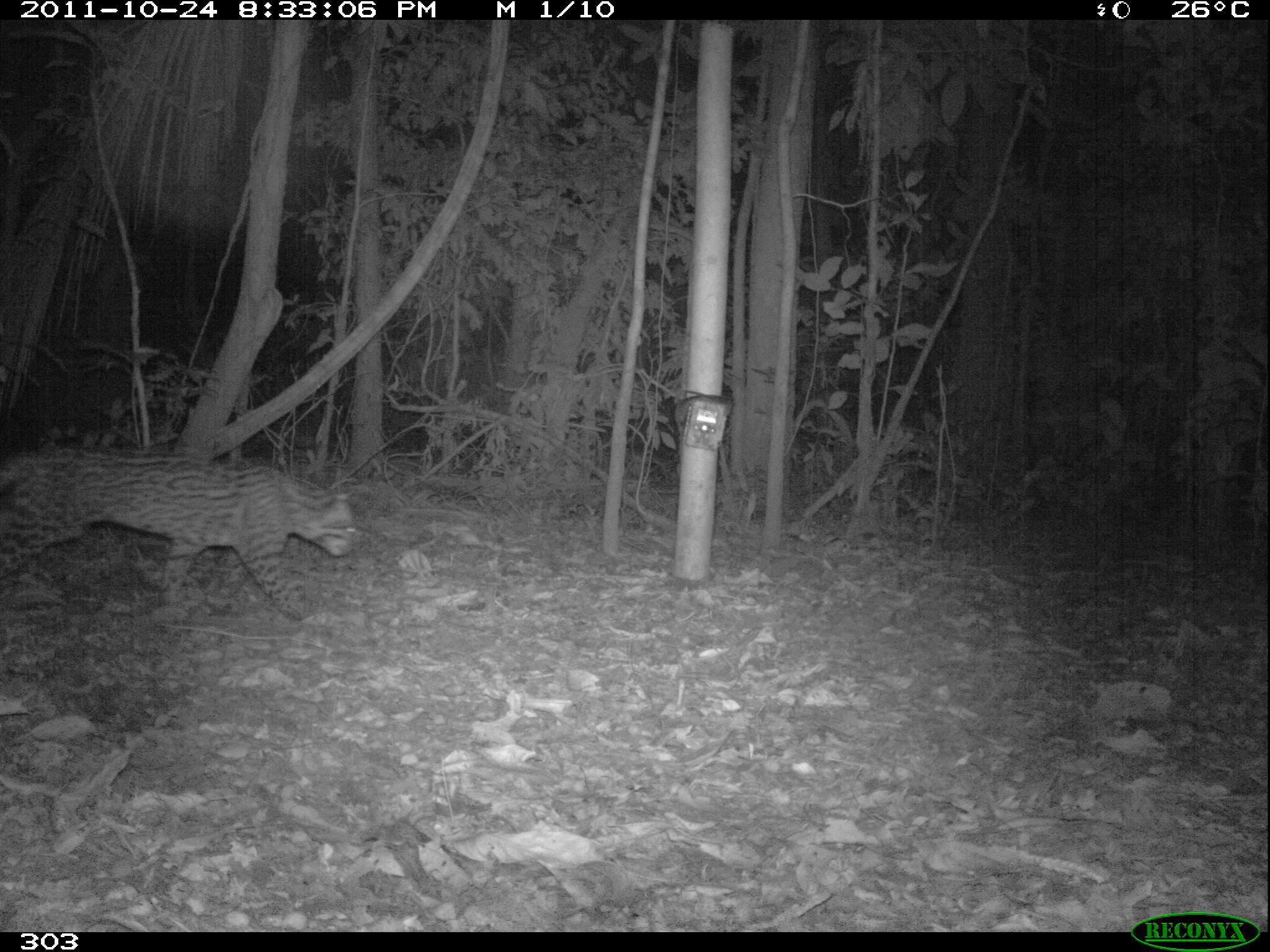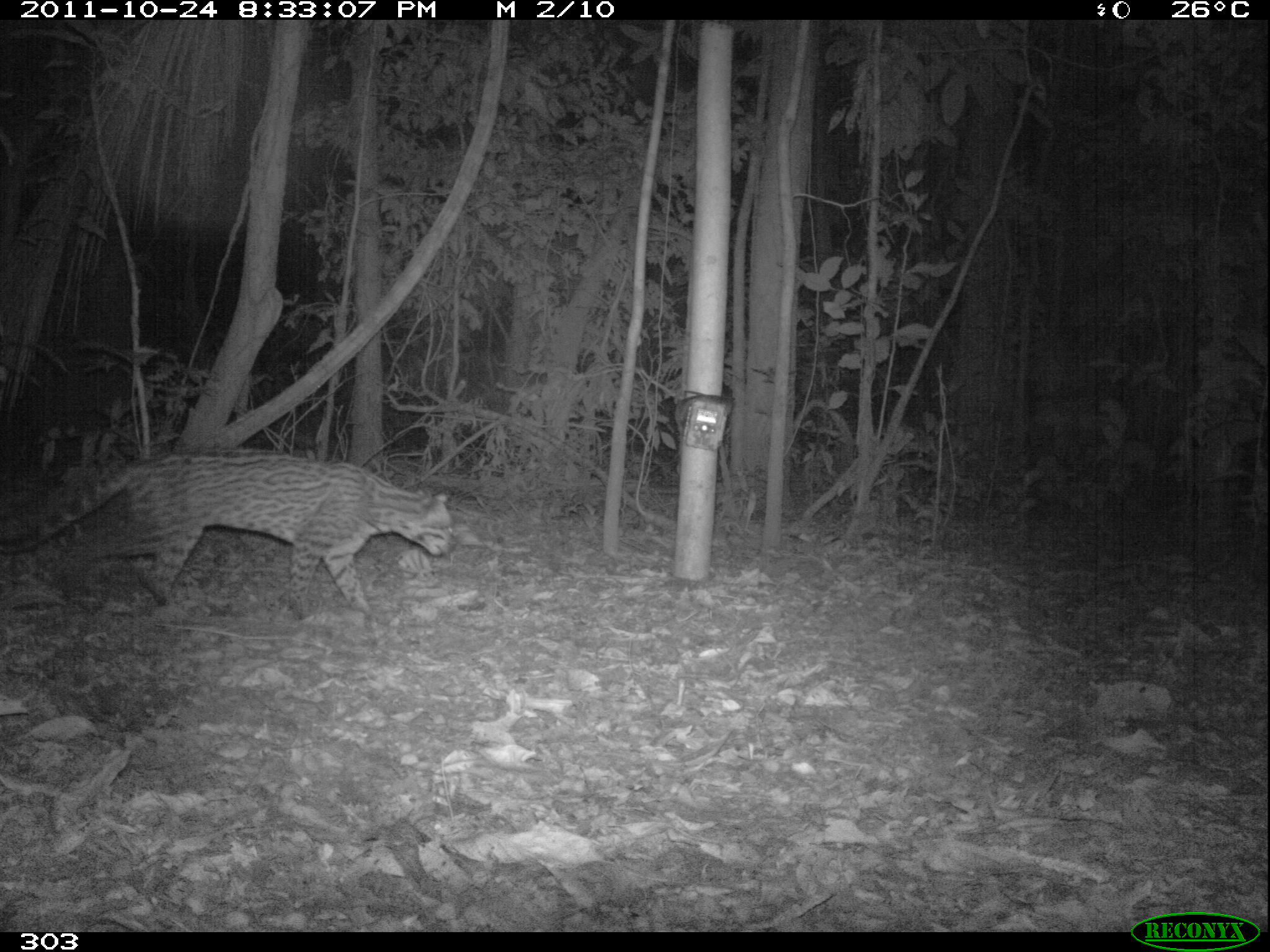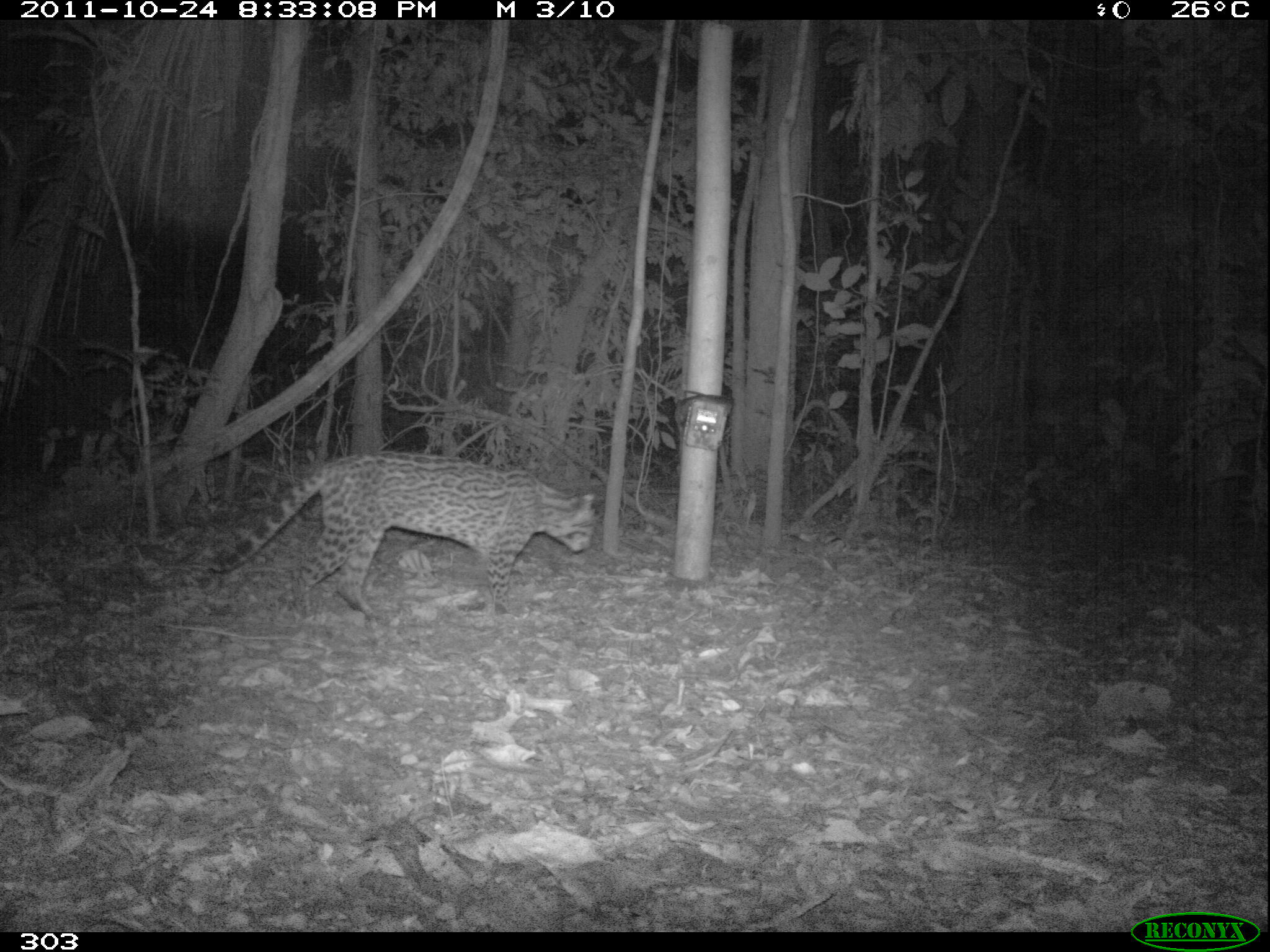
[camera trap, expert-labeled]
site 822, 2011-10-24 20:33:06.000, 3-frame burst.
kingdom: Animalia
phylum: Chordata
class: Mammalia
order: Carnivora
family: Felidae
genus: Leopardus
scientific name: Leopardus pardalis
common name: ocelot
Leopardus pardalis (ocelot).